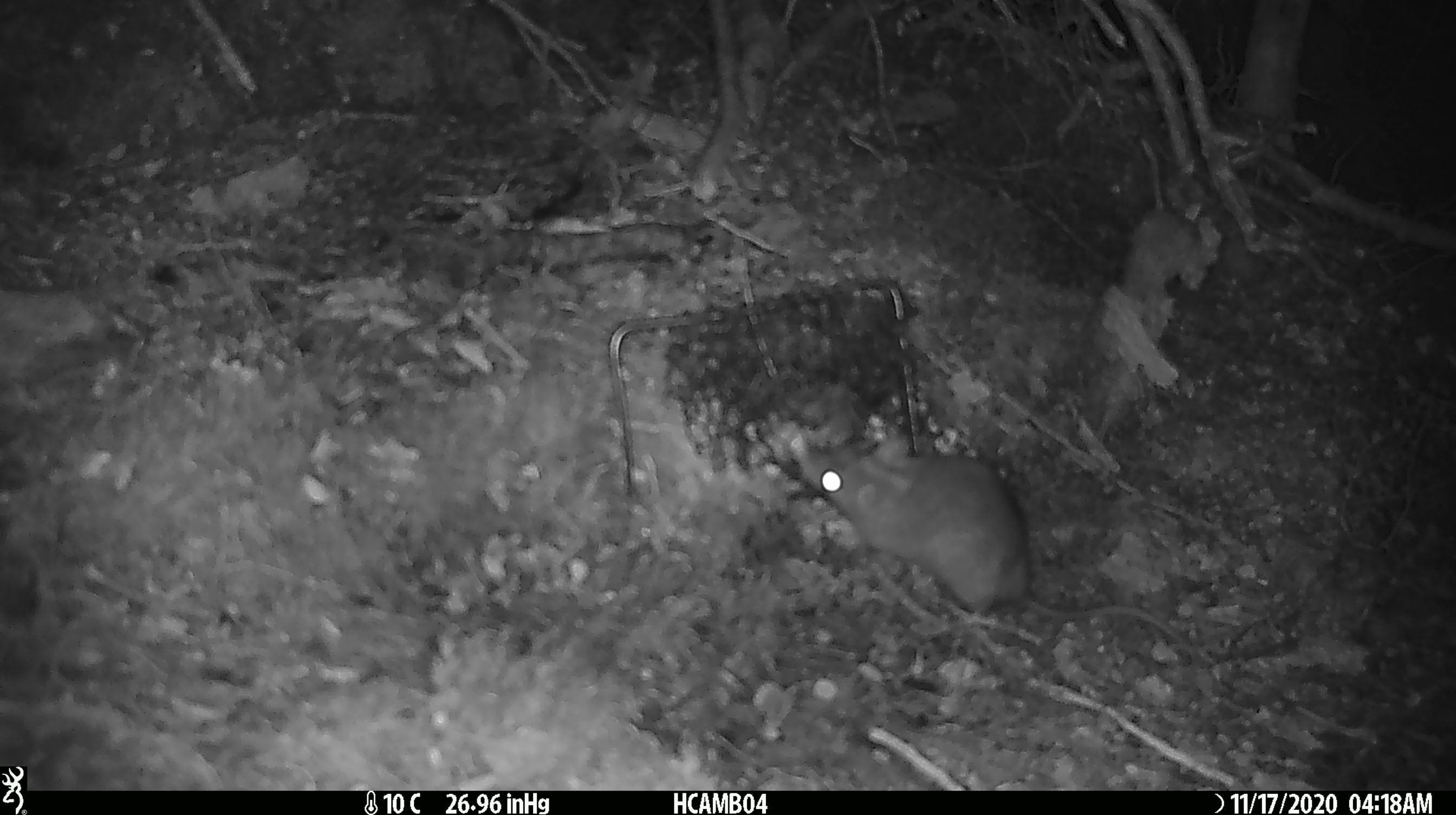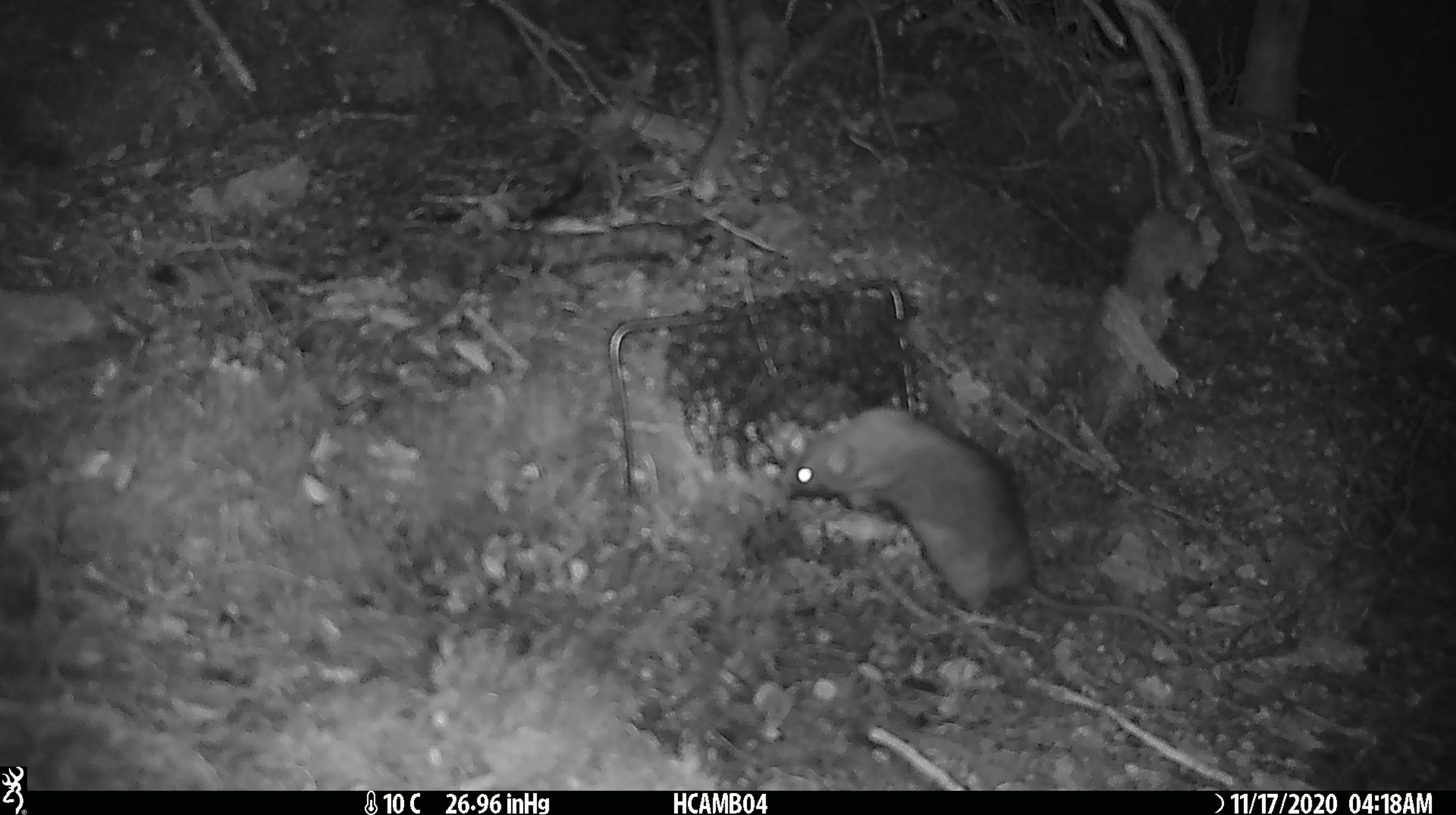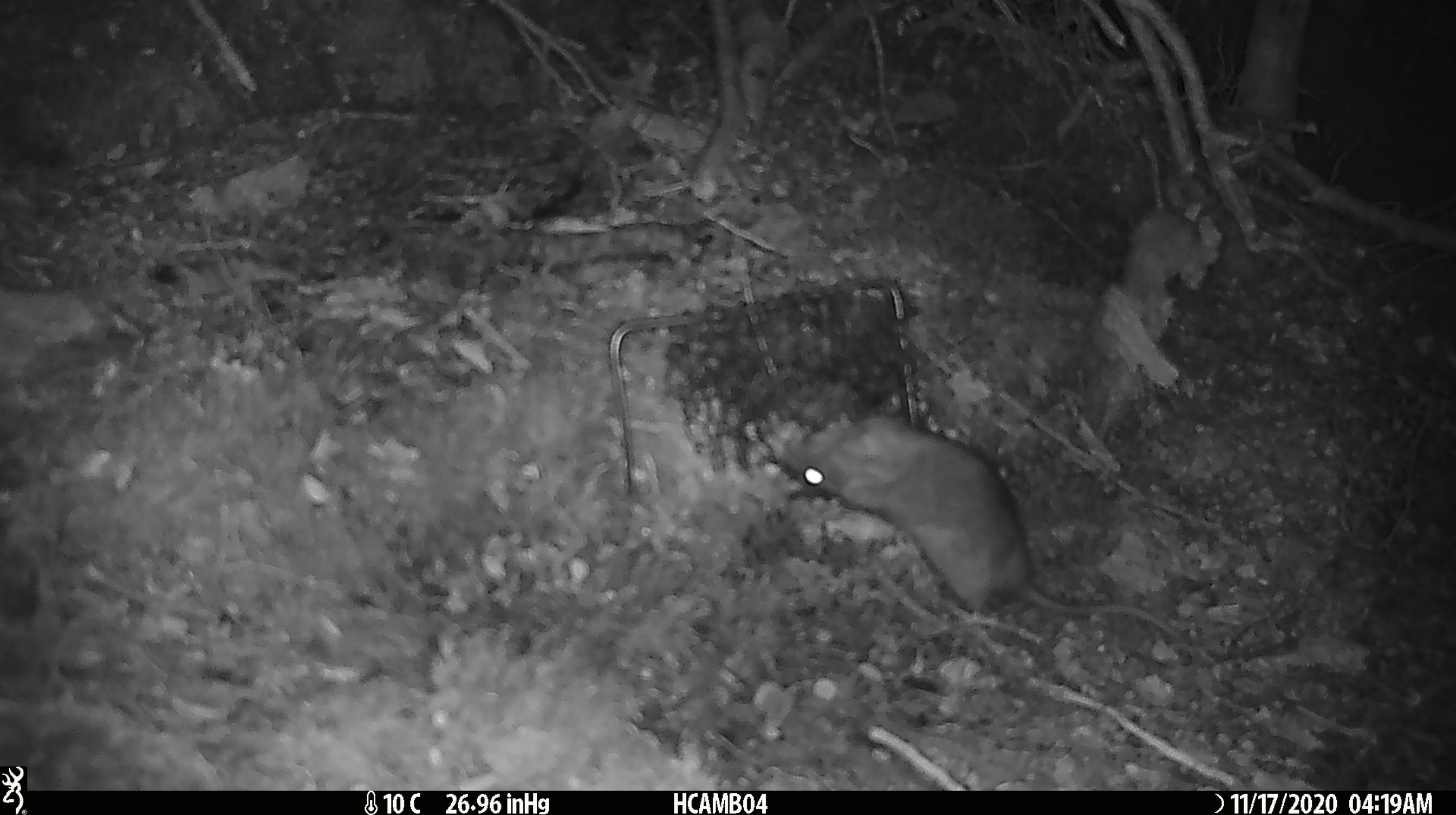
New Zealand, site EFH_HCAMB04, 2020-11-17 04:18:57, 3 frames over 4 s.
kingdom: Animalia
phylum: Chordata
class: Mammalia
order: Rodentia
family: Muridae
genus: Rattus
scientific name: Rattus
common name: rat